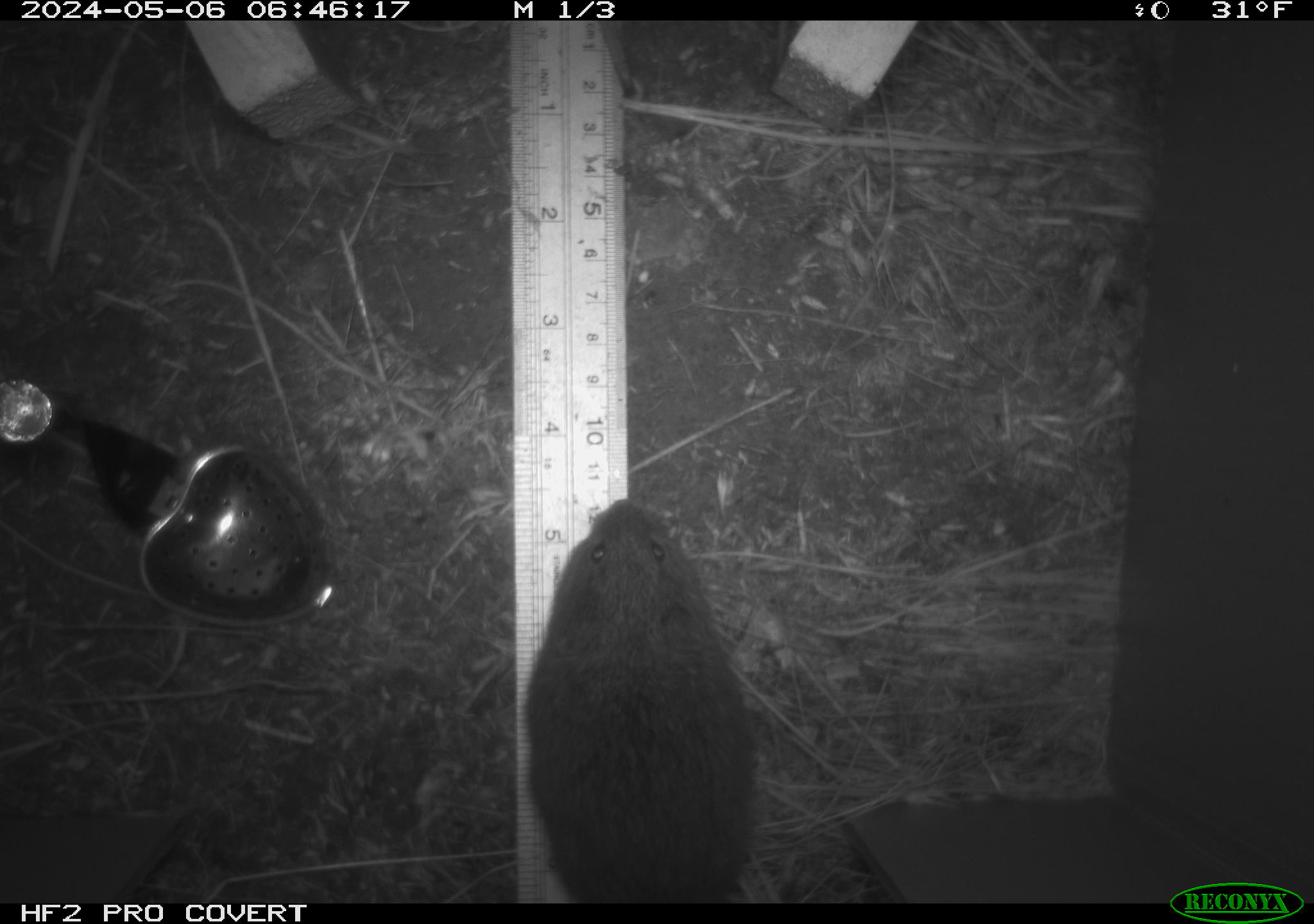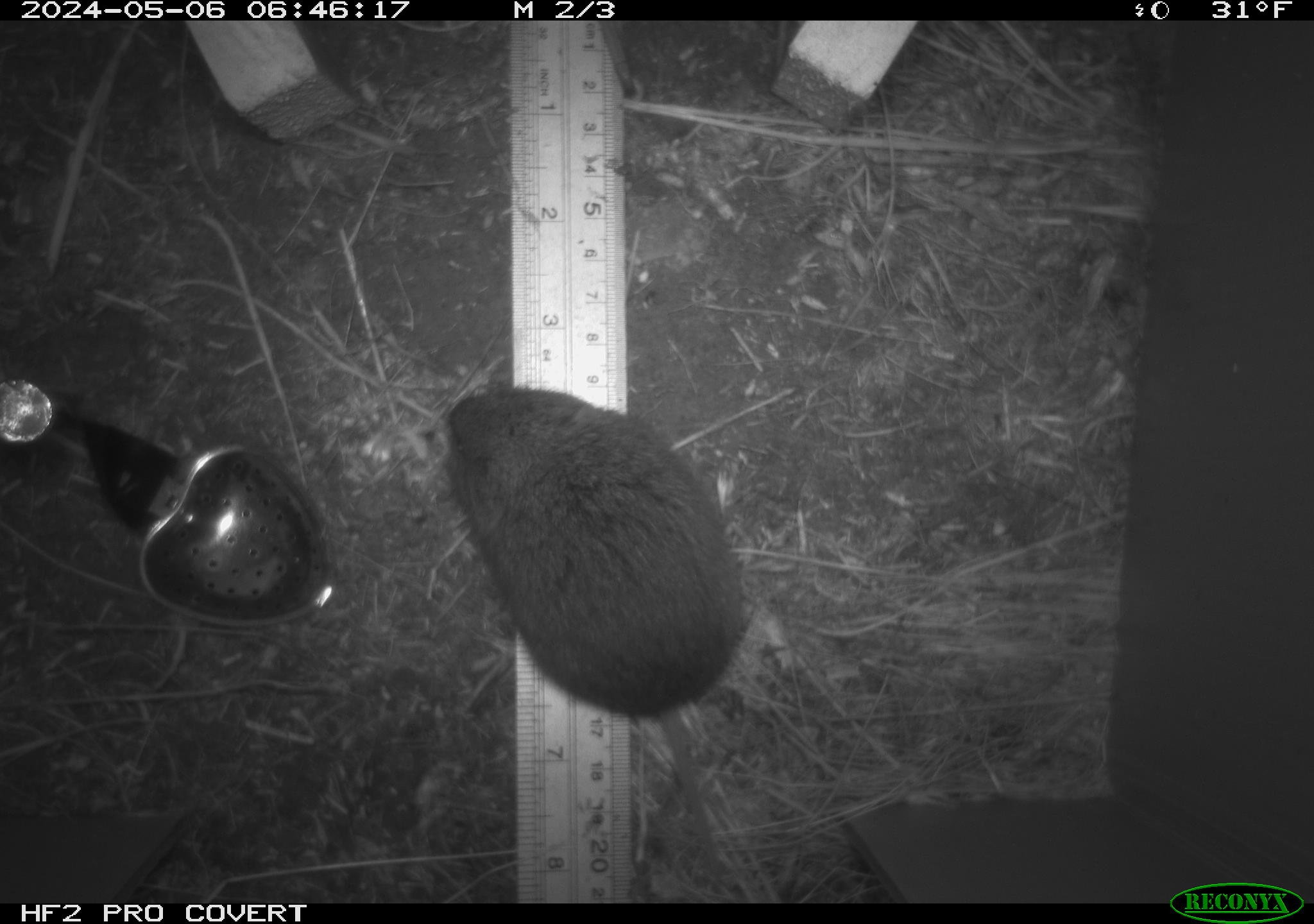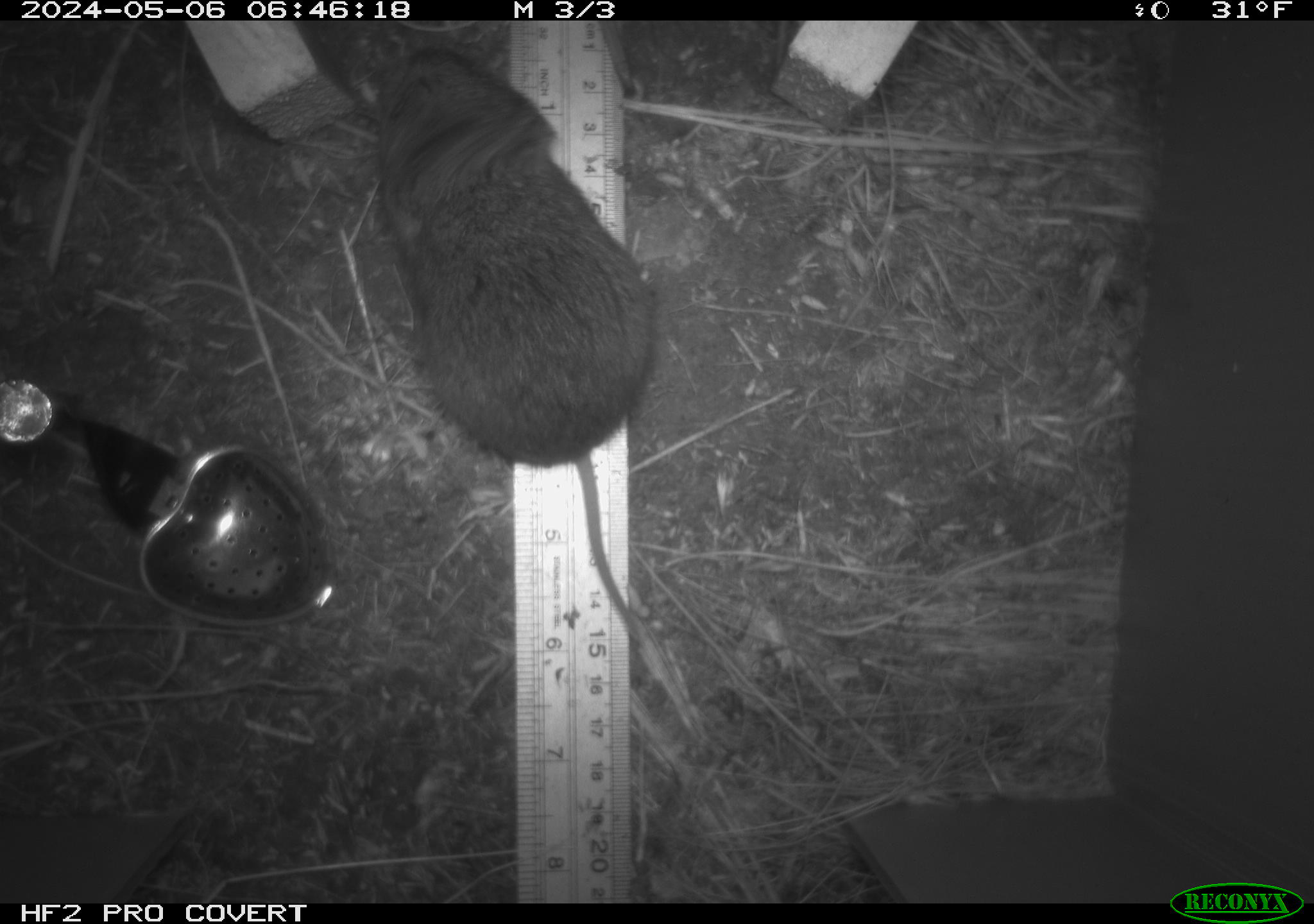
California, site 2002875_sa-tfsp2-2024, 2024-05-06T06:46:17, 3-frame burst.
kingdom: Animalia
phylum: Chordata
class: Mammalia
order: Rodentia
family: Cricetidae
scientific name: Arvicolinae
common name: voles, lemmings, and muskrats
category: arvicolinae subfamily